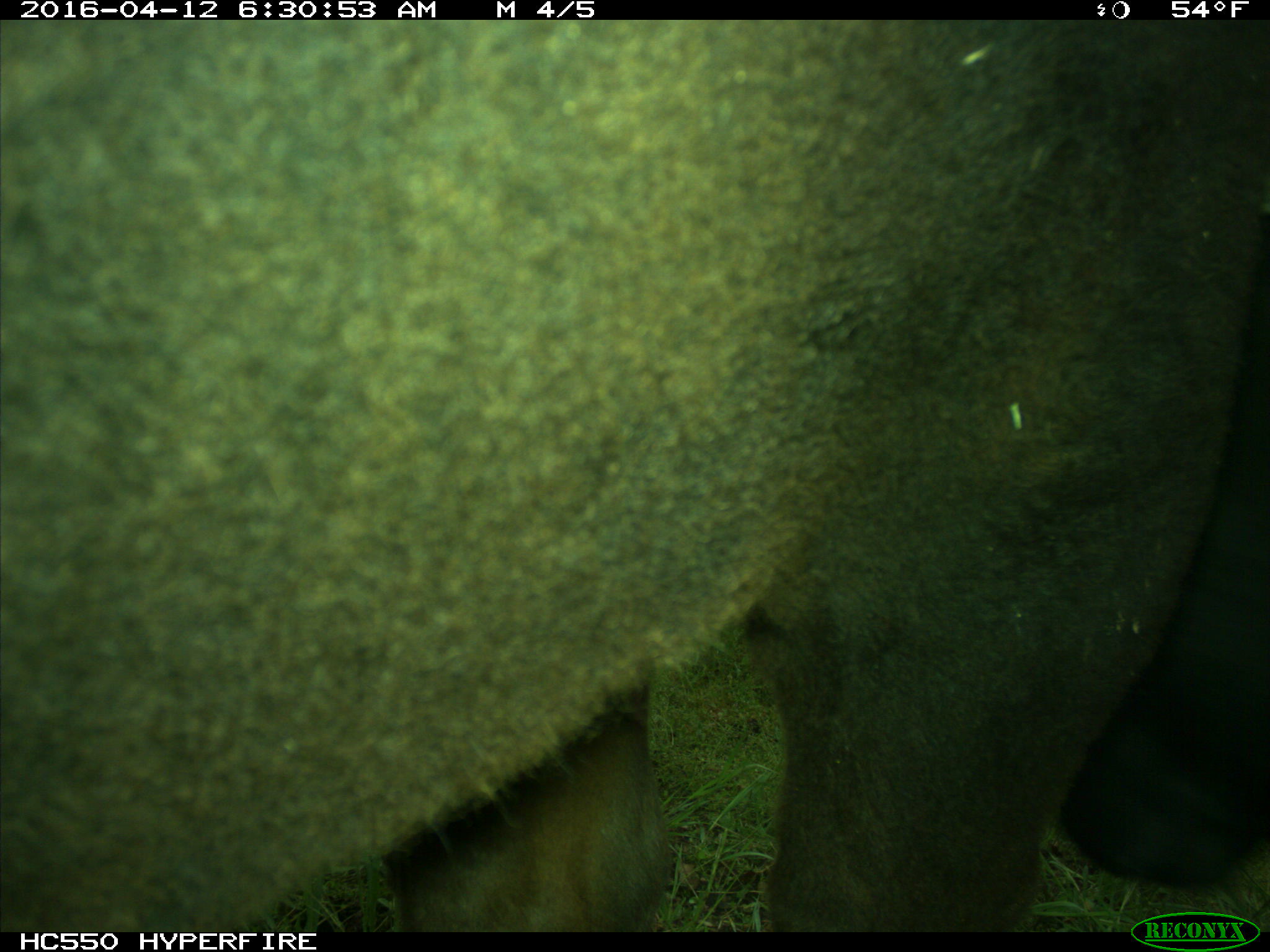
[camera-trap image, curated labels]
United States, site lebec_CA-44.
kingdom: Animalia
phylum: Chordata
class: Mammalia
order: Artiodactyla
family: Bovidae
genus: Bos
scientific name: Bos taurus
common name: domestic cow